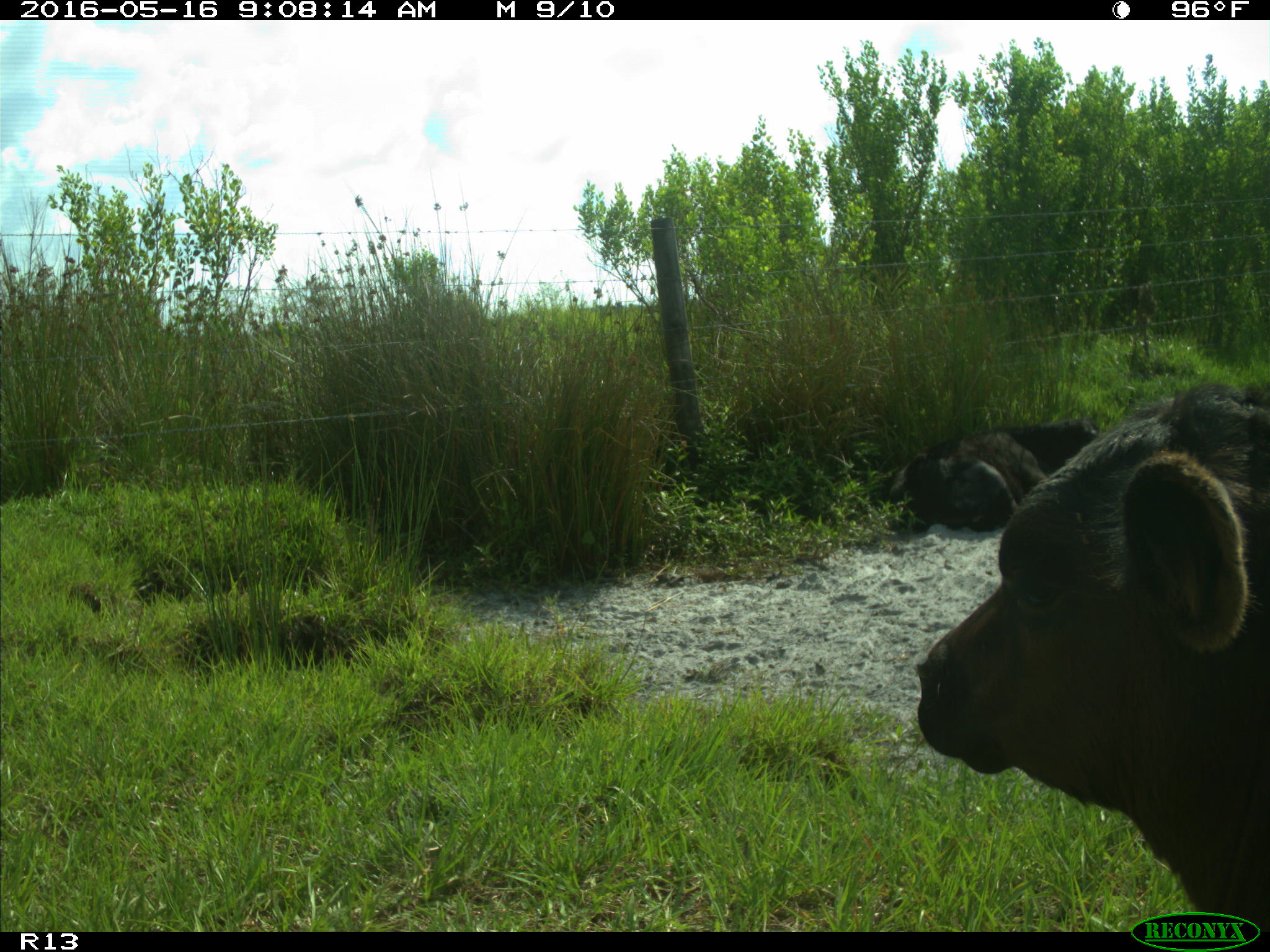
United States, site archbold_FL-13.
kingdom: Animalia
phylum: Chordata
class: Mammalia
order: Artiodactyla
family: Bovidae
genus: Bos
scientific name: Bos taurus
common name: domestic cow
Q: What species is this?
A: Bos taurus (domestic cow).